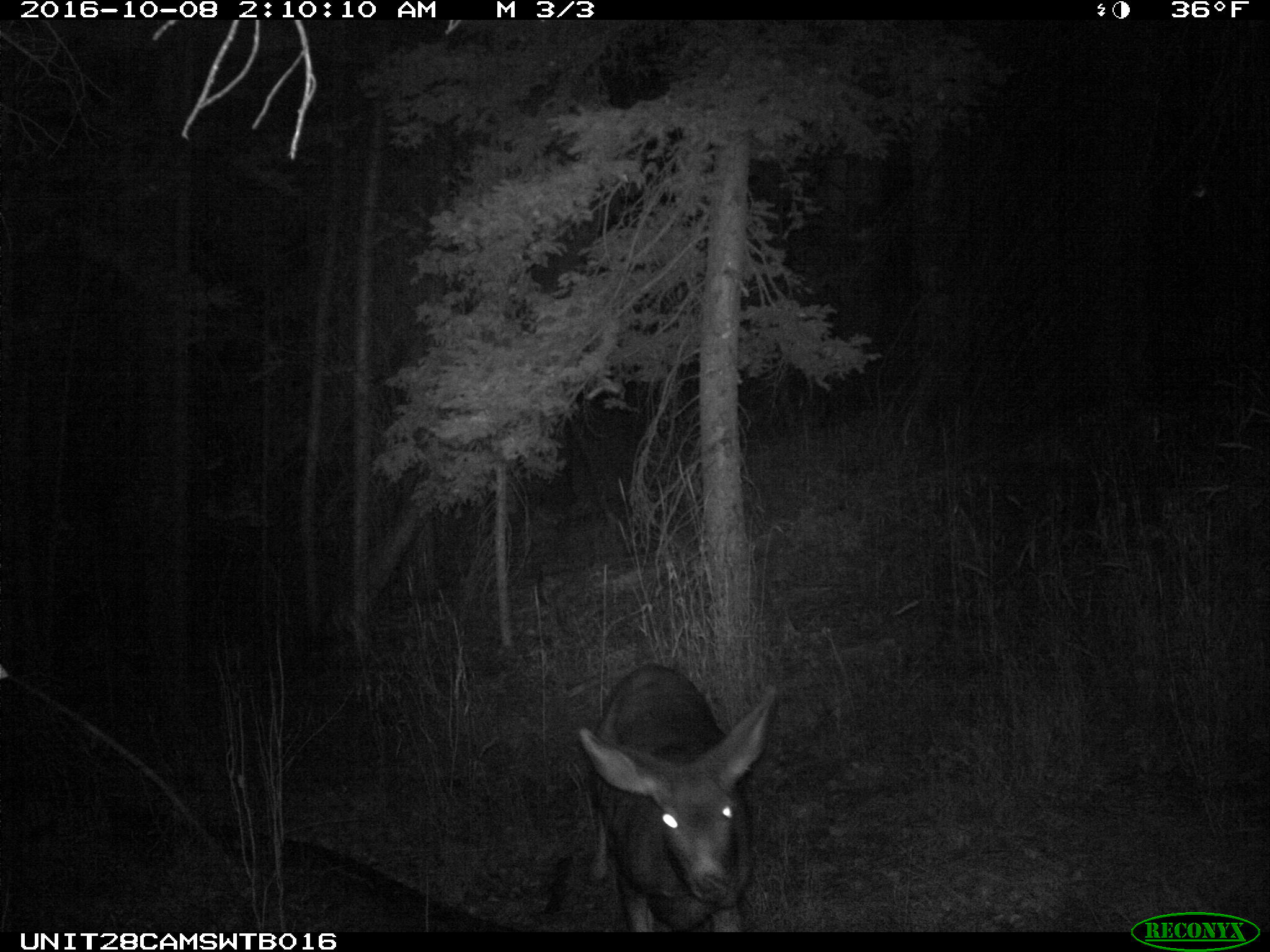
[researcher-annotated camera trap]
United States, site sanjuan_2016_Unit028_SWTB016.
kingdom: Animalia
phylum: Chordata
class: Mammalia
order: Artiodactyla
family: Cervidae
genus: Odocoileus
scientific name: Odocoileus hemionus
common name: mule deer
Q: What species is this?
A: Odocoileus hemionus (mule deer).